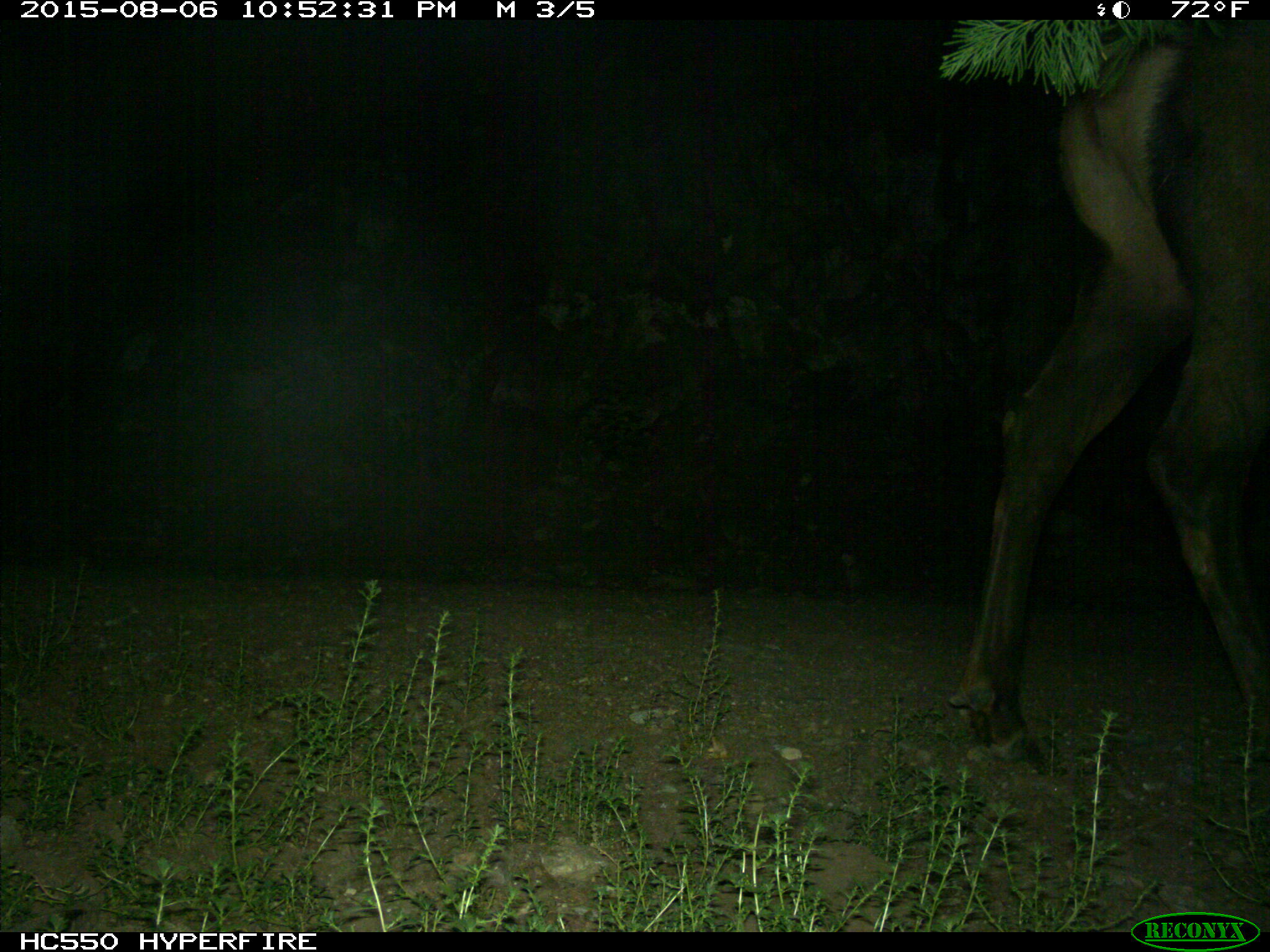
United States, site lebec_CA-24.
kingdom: Animalia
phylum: Chordata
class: Mammalia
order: Artiodactyla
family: Cervidae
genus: Cervus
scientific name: Cervus canadensis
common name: elk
Cervus canadensis (elk).